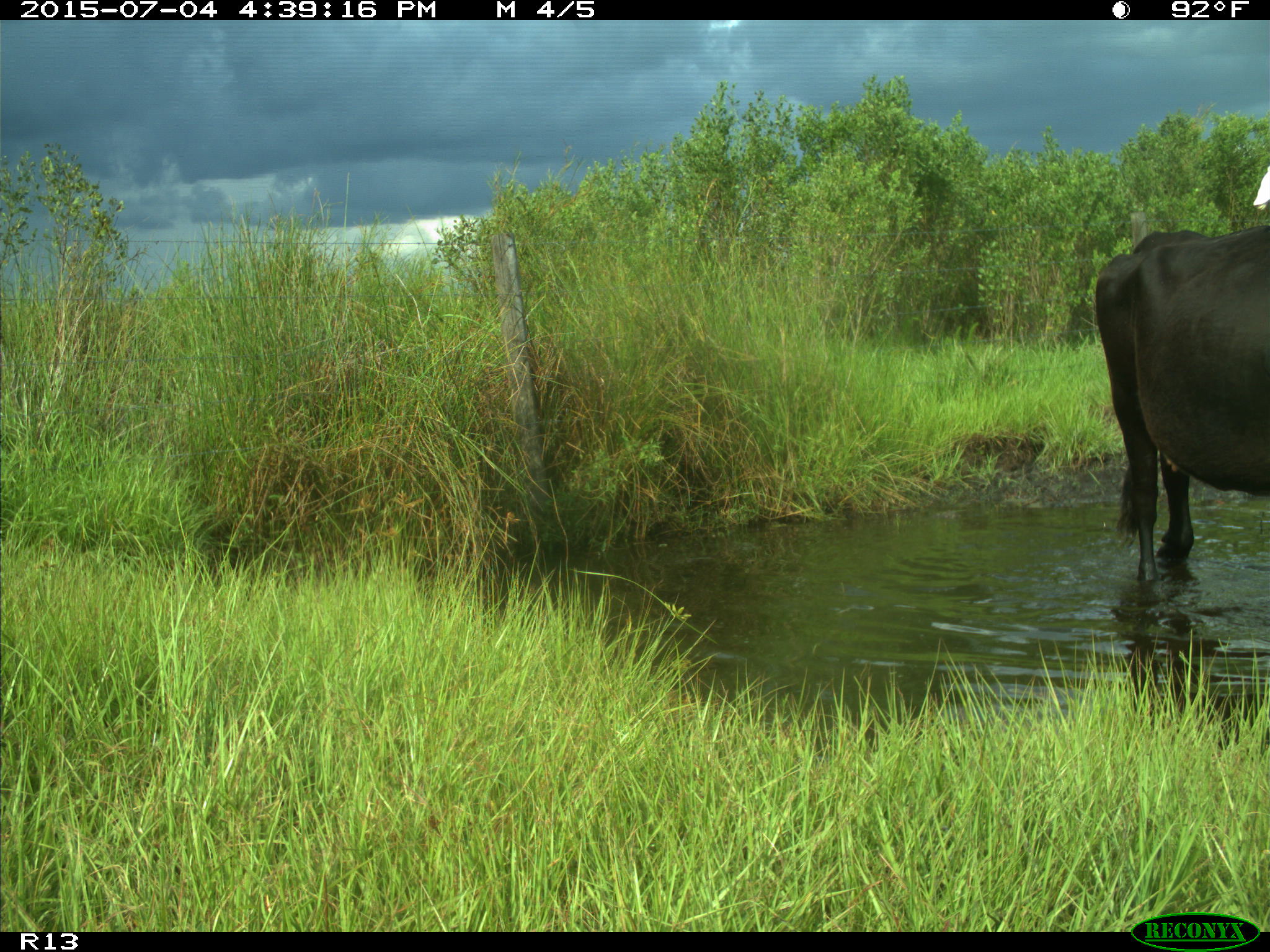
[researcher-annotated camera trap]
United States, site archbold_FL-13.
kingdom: Animalia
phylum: Chordata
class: Mammalia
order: Artiodactyla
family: Bovidae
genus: Bos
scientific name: Bos taurus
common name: domestic cow